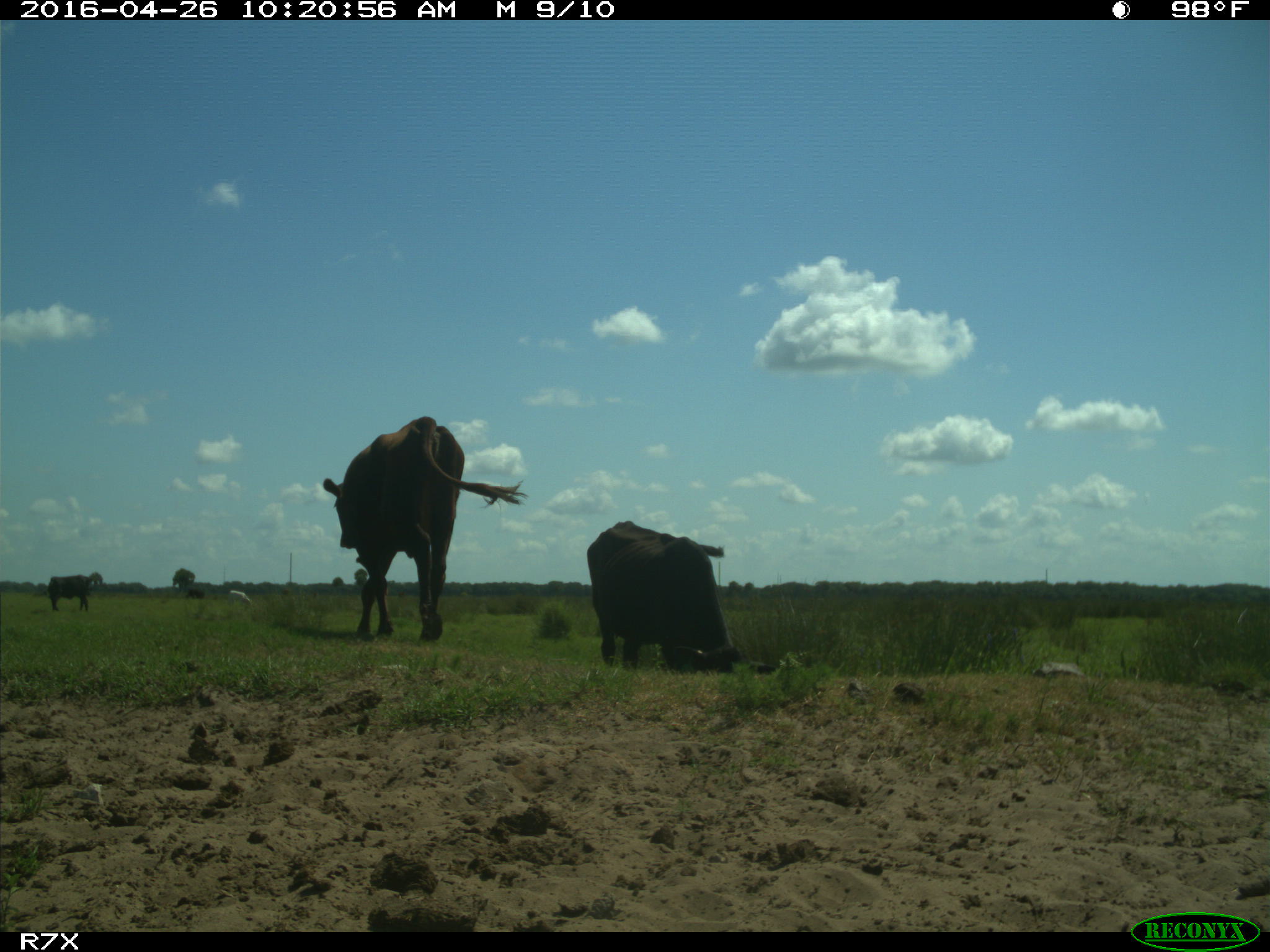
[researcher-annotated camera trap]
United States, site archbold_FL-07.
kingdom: Animalia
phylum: Chordata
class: Mammalia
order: Artiodactyla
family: Bovidae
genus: Bos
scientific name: Bos taurus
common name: domestic cow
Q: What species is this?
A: Bos taurus (domestic cow).